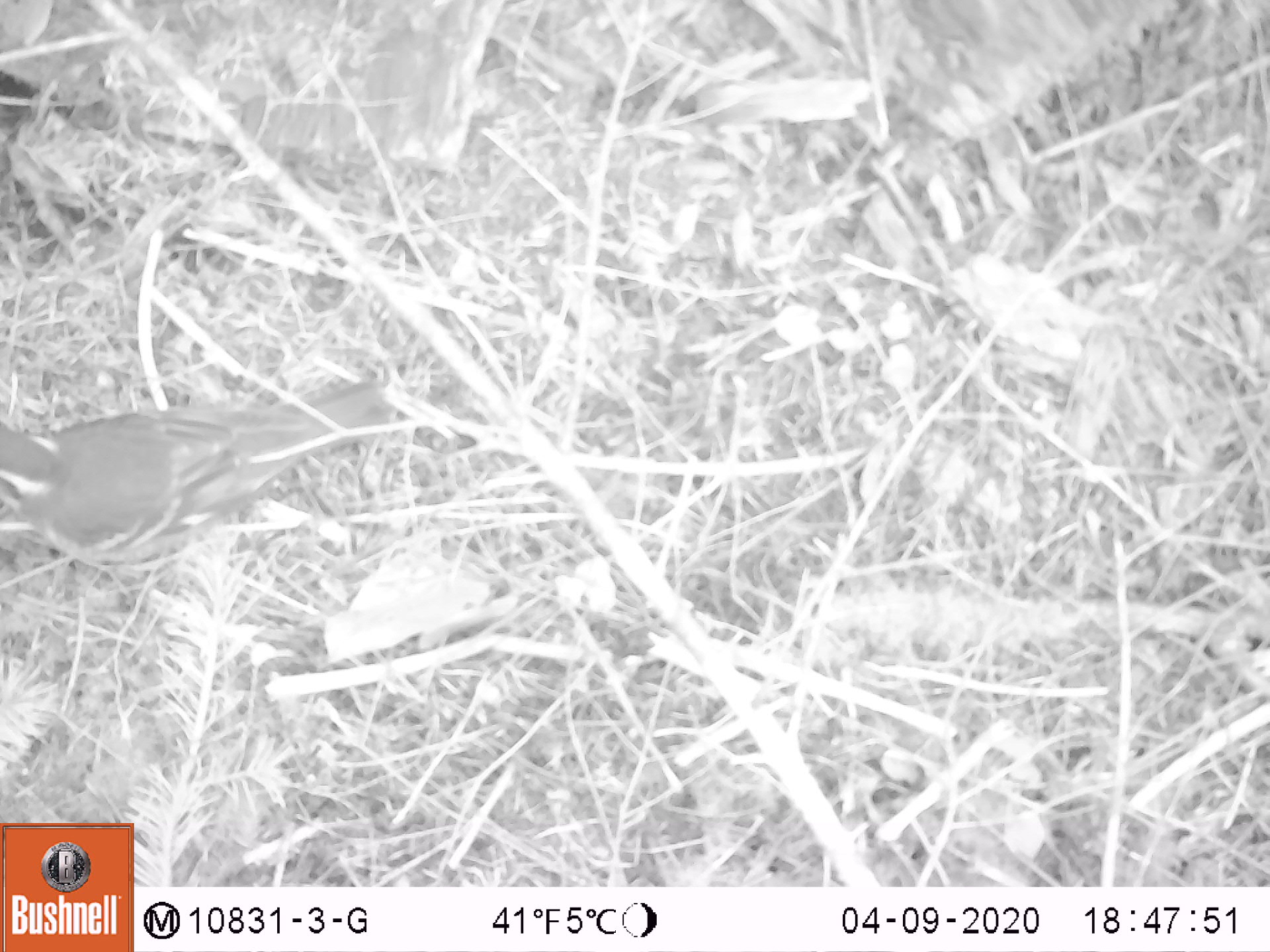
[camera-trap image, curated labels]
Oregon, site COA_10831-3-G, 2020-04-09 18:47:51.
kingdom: Animalia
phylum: Chordata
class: Aves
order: Passeriformes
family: Turdidae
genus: Ixoreus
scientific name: Ixoreus naevius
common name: varied thrush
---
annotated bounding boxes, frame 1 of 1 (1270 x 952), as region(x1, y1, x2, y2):
varied thrush: region(0, 376, 390, 557)